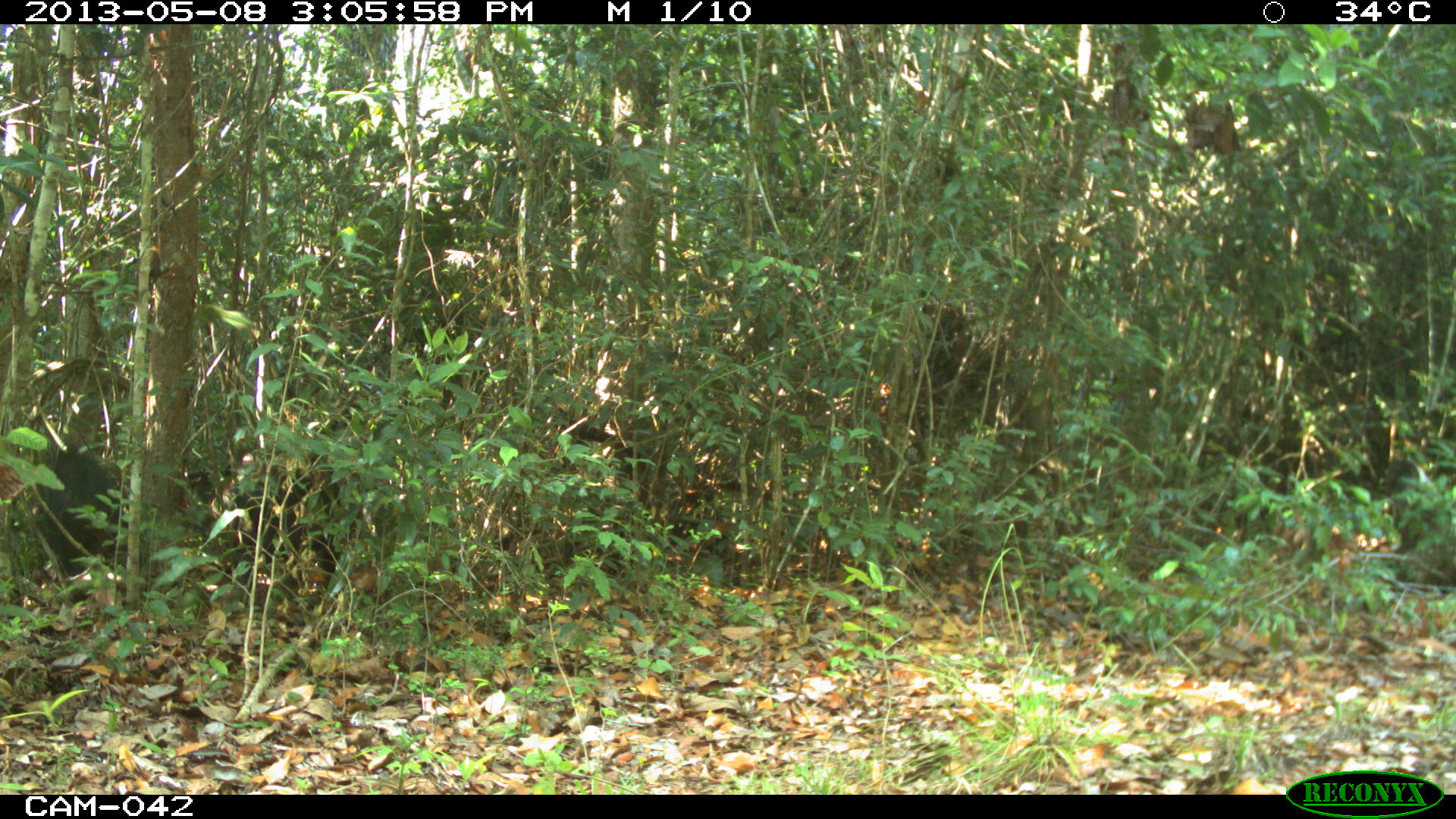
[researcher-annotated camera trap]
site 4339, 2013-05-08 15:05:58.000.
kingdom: Animalia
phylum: Chordata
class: Mammalia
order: Artiodactyla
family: Tayassuidae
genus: Tayassu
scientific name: Tayassu pecari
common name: white-lipped peccary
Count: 32.